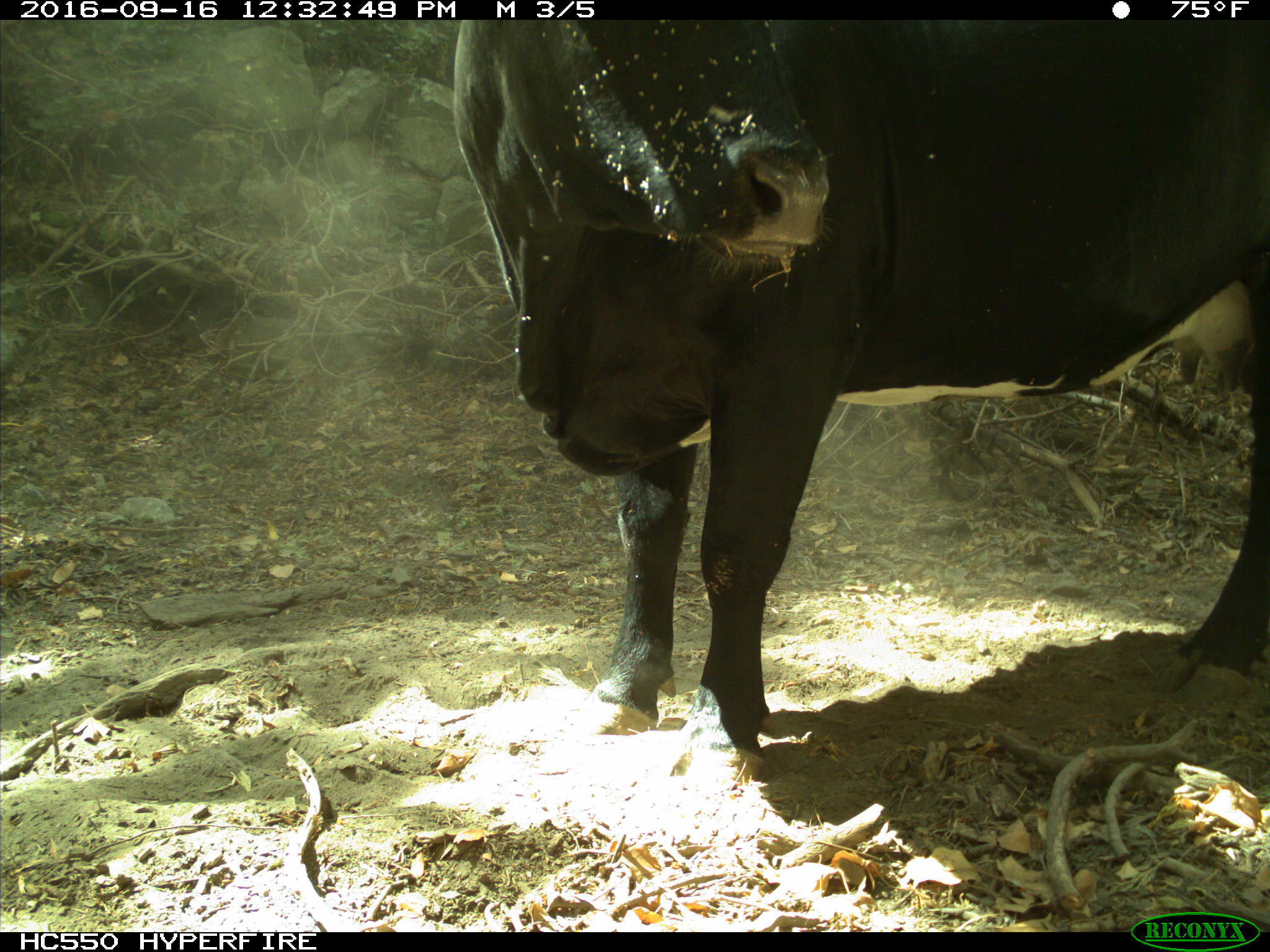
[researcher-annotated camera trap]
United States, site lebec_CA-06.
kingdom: Animalia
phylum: Chordata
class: Mammalia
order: Artiodactyla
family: Bovidae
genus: Bos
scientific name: Bos taurus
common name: domestic cow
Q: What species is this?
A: Bos taurus (domestic cow).